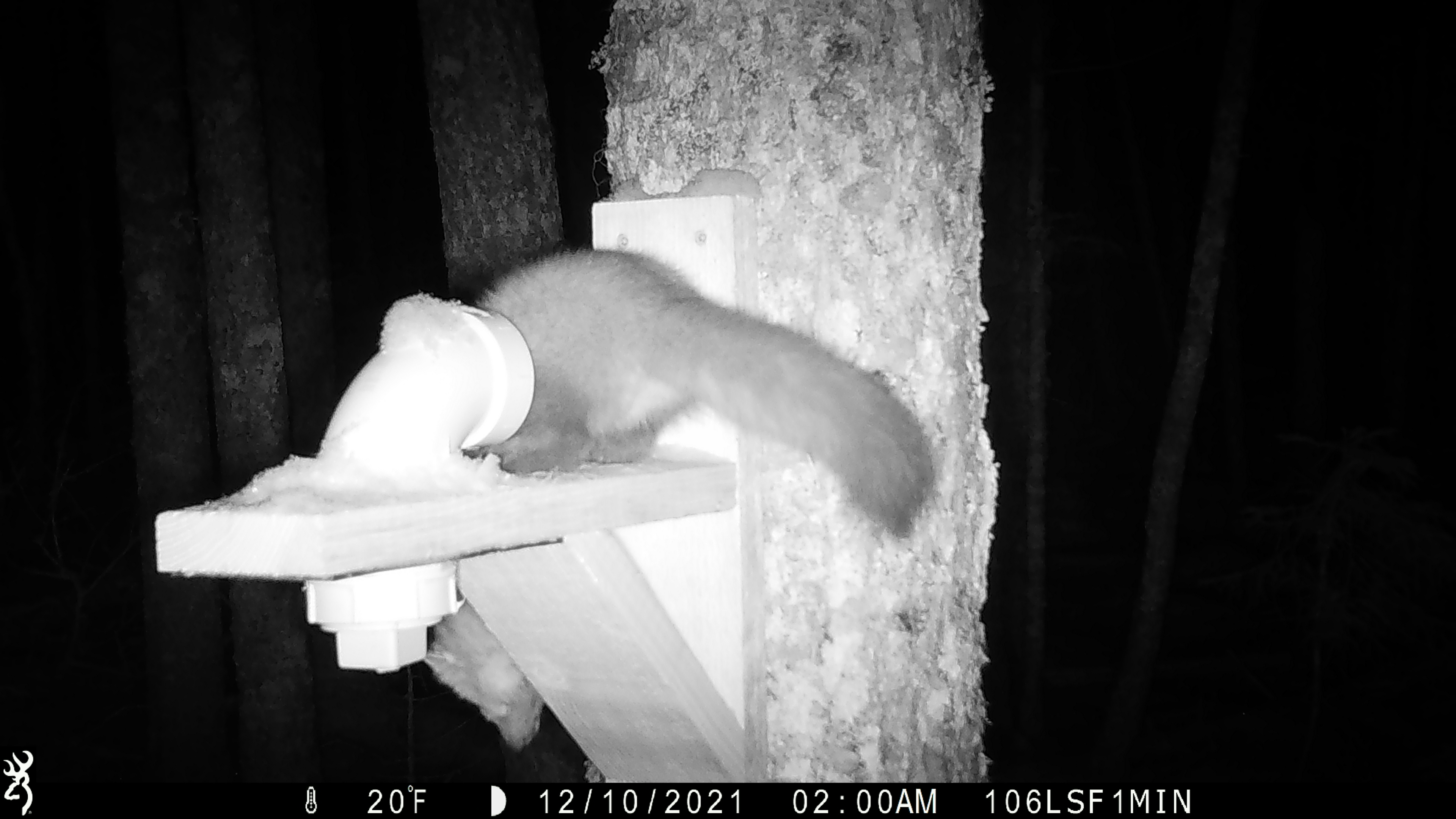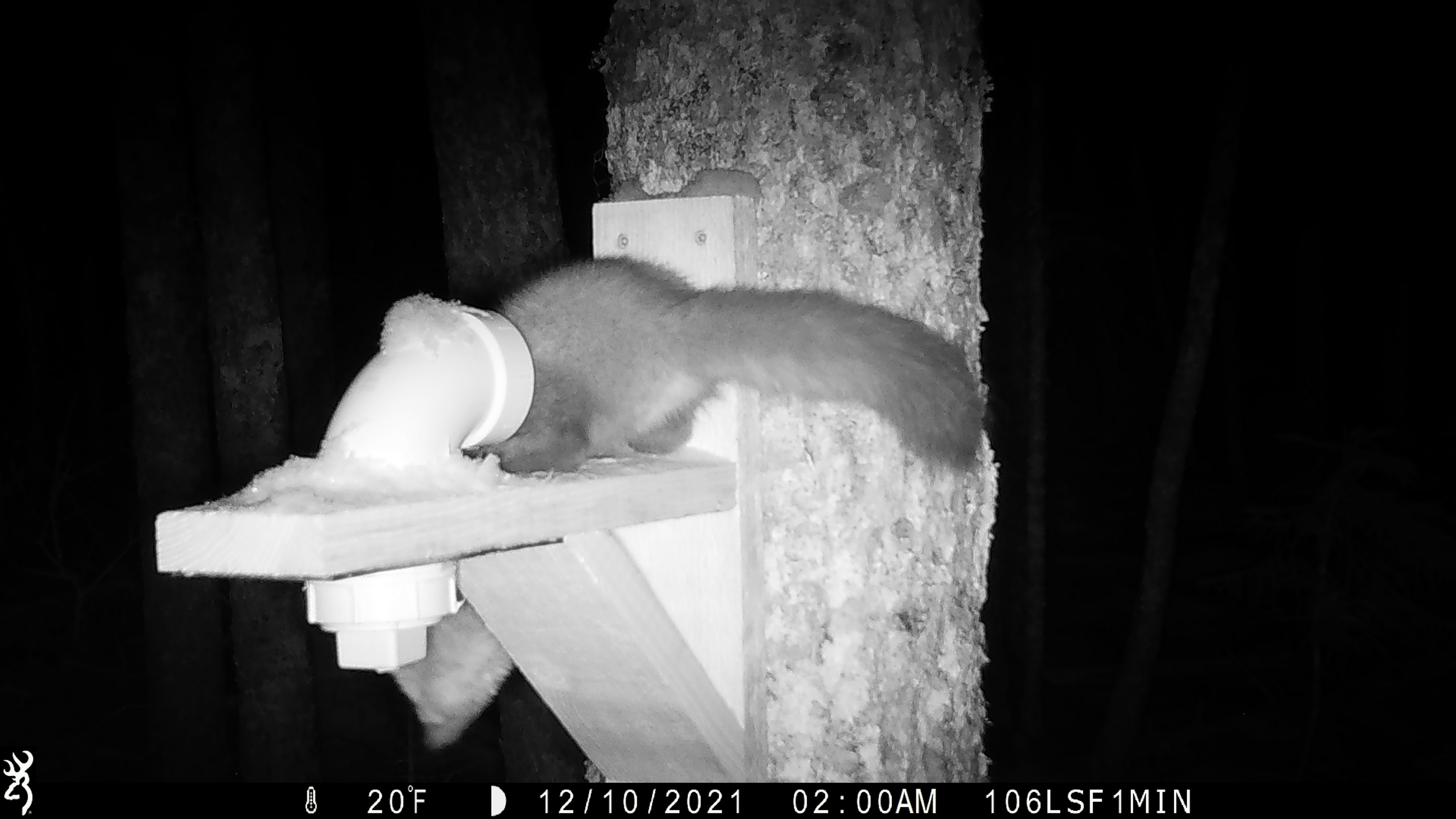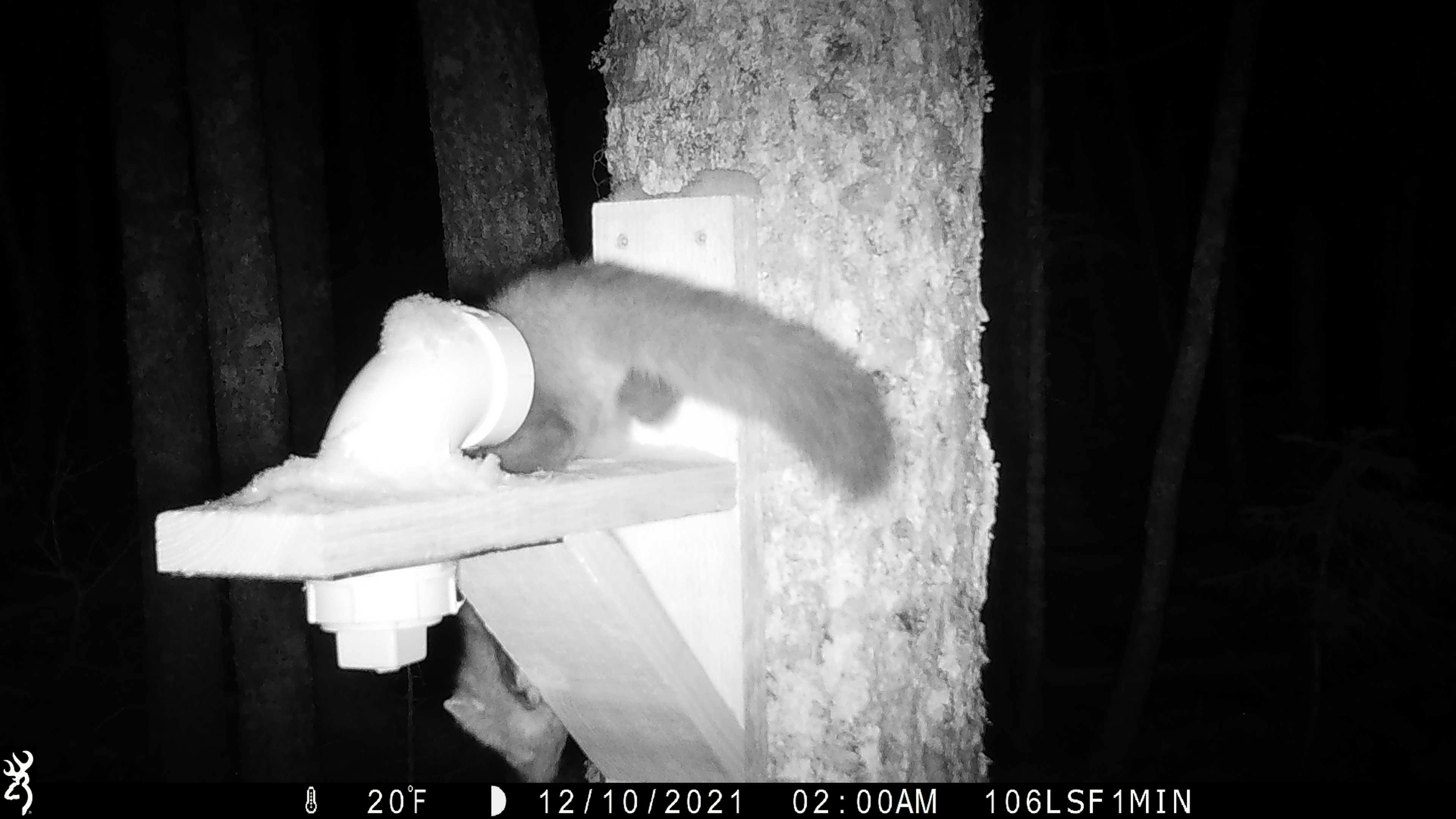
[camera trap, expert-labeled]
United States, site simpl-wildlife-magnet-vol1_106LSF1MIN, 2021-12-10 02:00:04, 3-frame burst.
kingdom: Animalia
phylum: Chordata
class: Mammalia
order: Carnivora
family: Mustelidae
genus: Martes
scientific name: Martes americana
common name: american marten